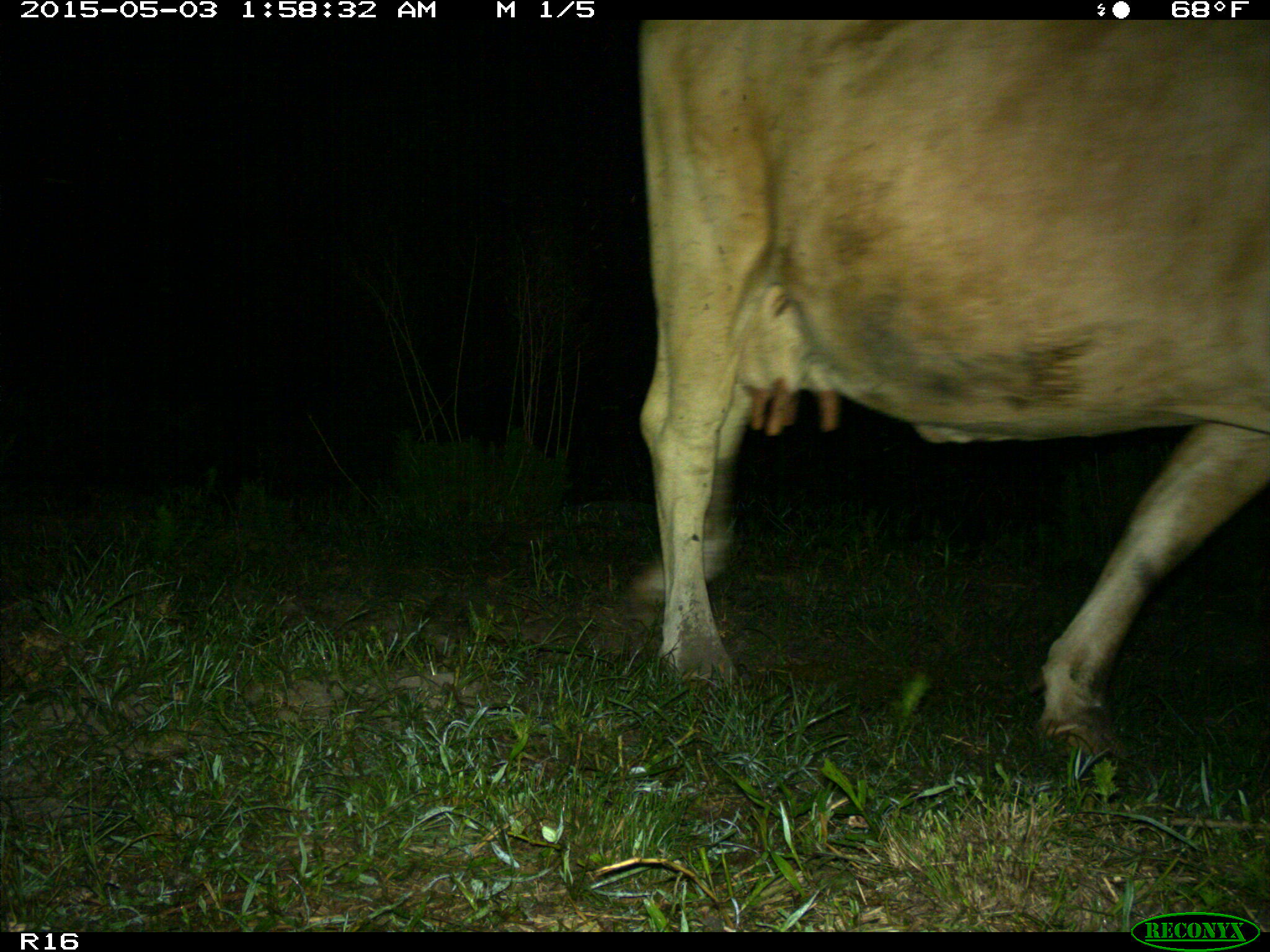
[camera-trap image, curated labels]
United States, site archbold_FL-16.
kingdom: Animalia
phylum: Chordata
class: Mammalia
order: Artiodactyla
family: Bovidae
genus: Bos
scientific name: Bos taurus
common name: domestic cow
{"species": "Bos taurus (domestic cow)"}